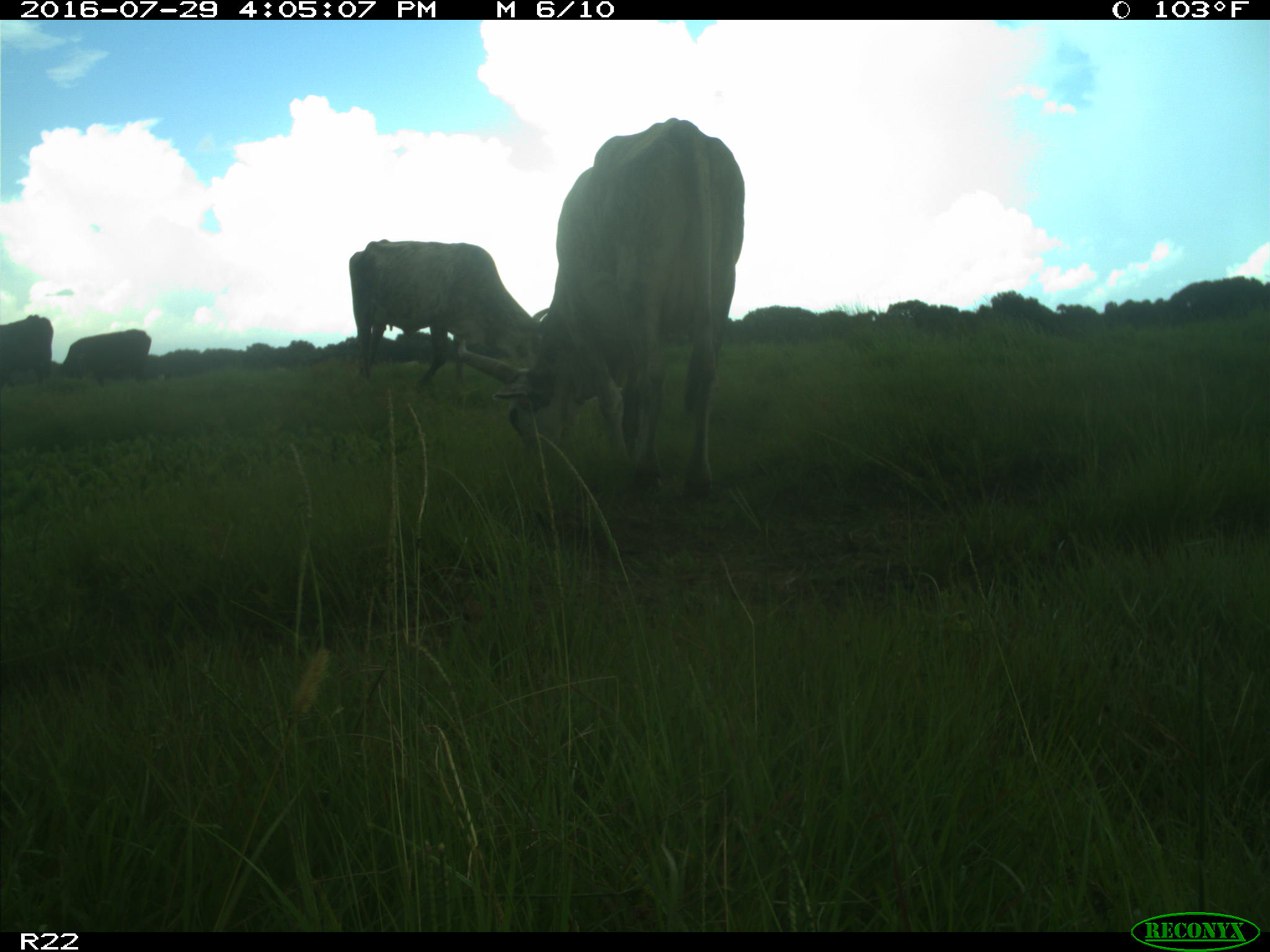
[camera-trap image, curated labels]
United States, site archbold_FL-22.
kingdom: Animalia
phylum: Chordata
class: Mammalia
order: Artiodactyla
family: Bovidae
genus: Bos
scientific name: Bos taurus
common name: domestic cow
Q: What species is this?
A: Bos taurus (domestic cow).